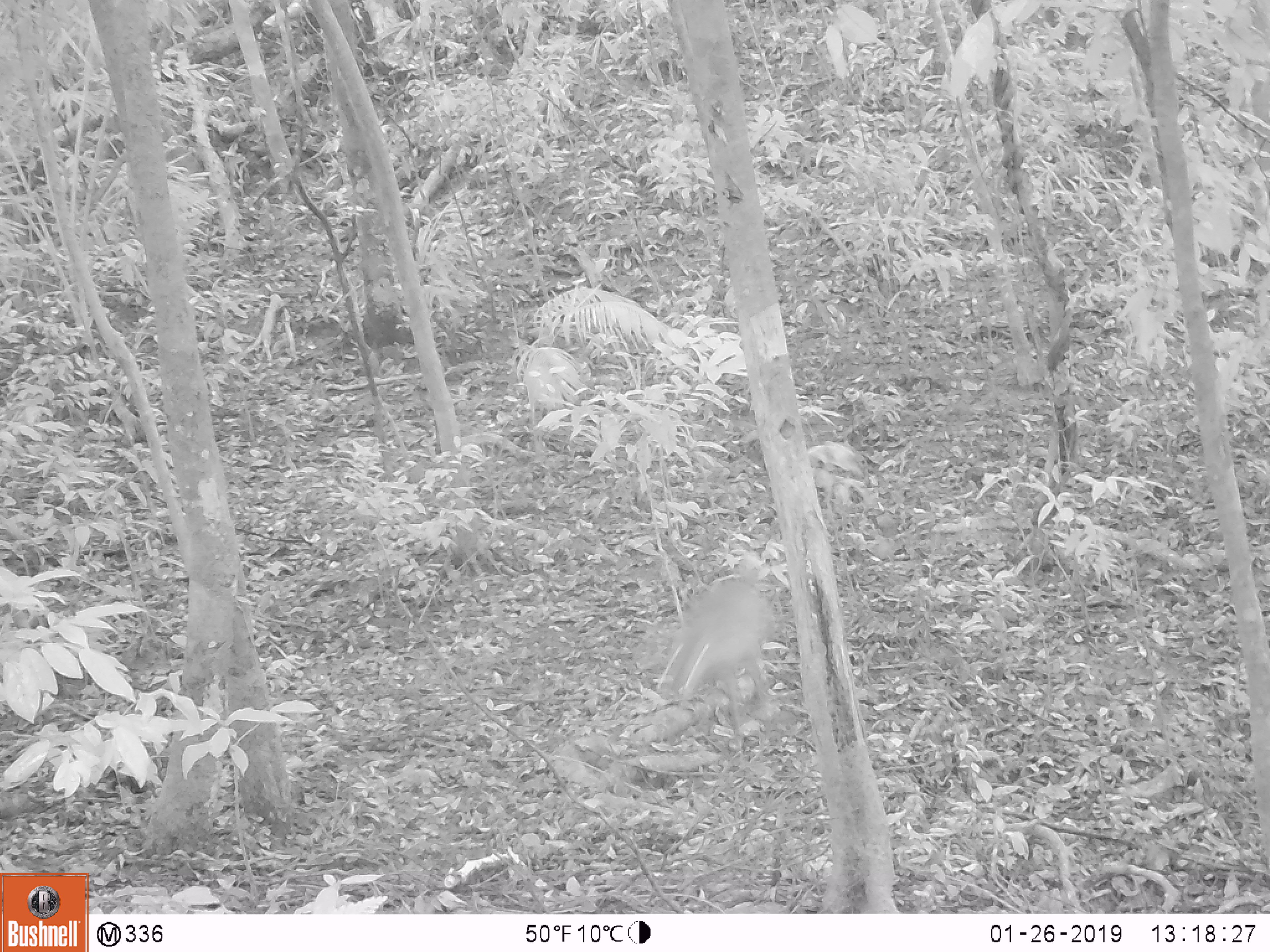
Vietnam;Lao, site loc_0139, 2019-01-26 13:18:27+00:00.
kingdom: Animalia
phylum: Chordata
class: Mammalia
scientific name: Laurasiatheria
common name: ungulate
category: unidentified ungulates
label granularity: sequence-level